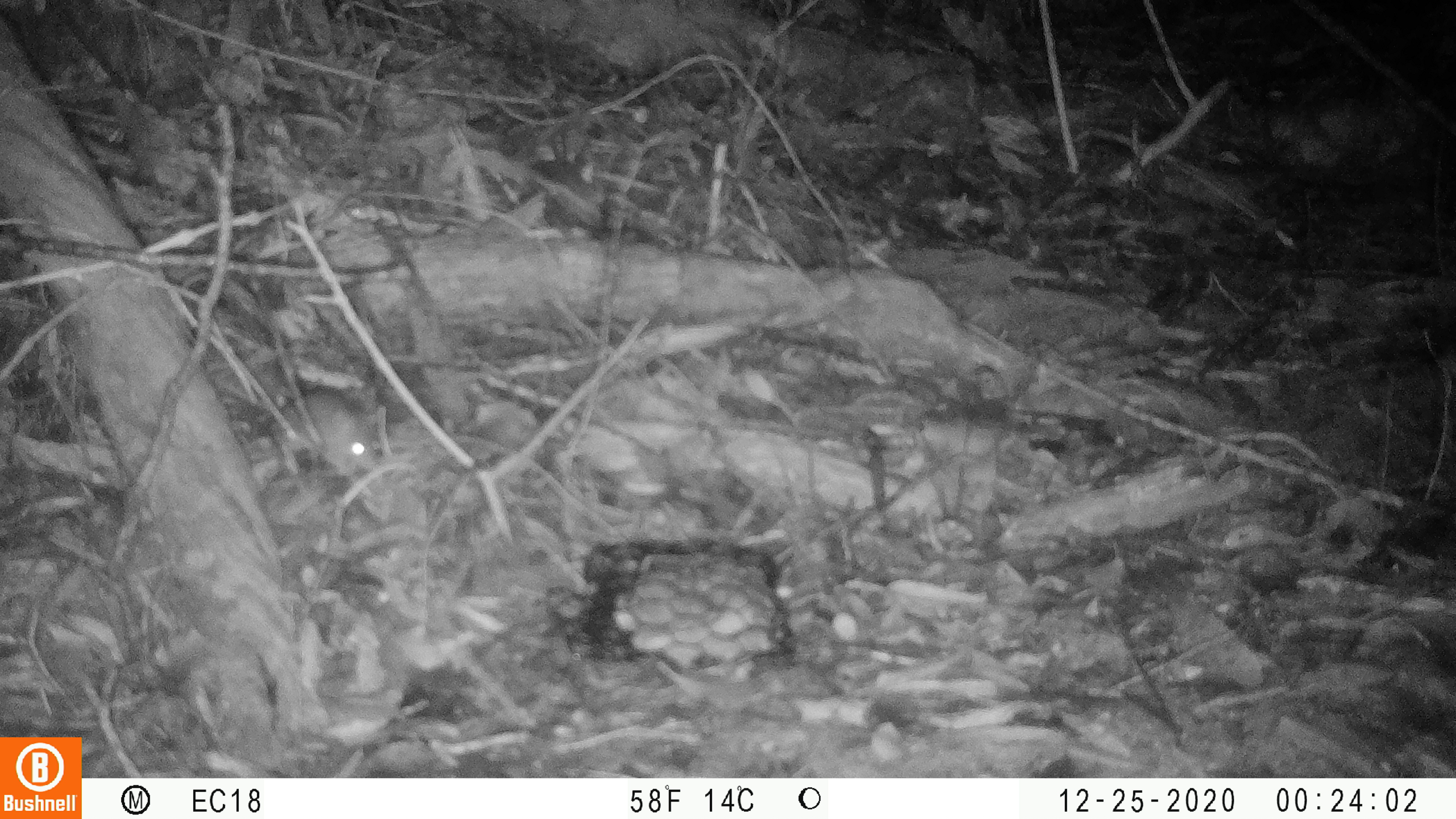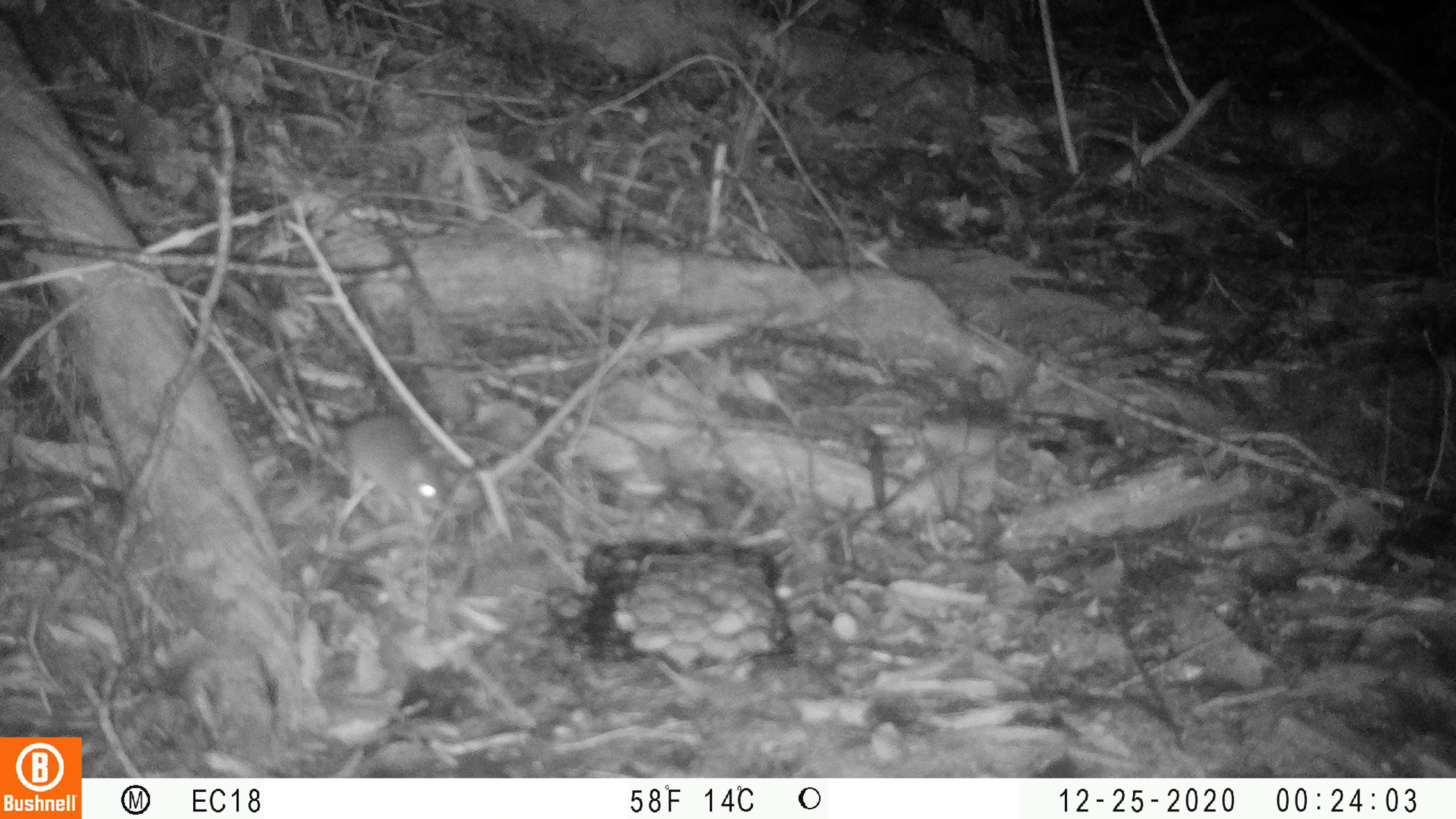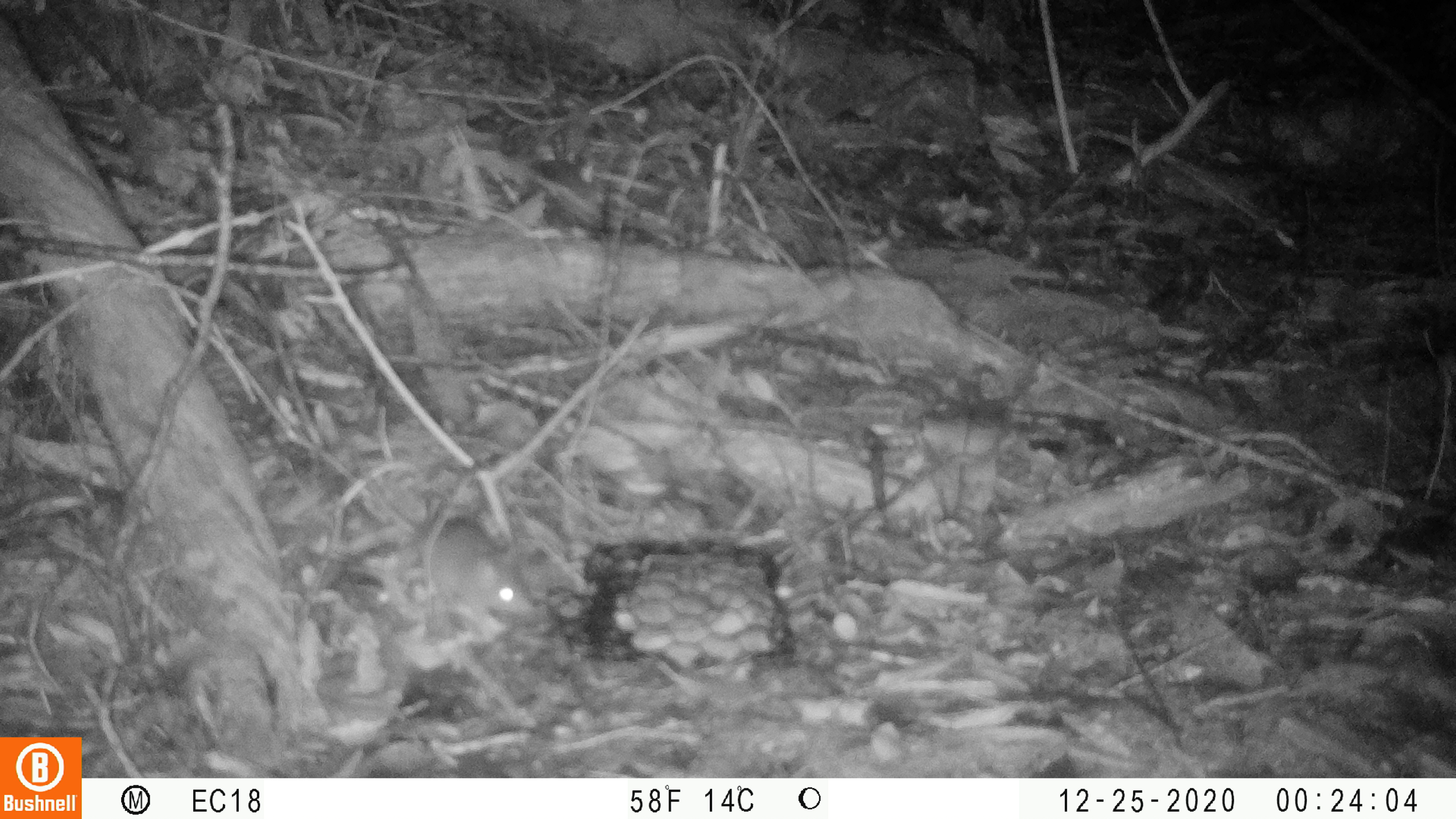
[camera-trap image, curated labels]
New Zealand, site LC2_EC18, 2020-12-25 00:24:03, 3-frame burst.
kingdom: Animalia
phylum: Chordata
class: Mammalia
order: Rodentia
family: Muridae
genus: Mus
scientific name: Mus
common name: mouse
Mouse (Mus).